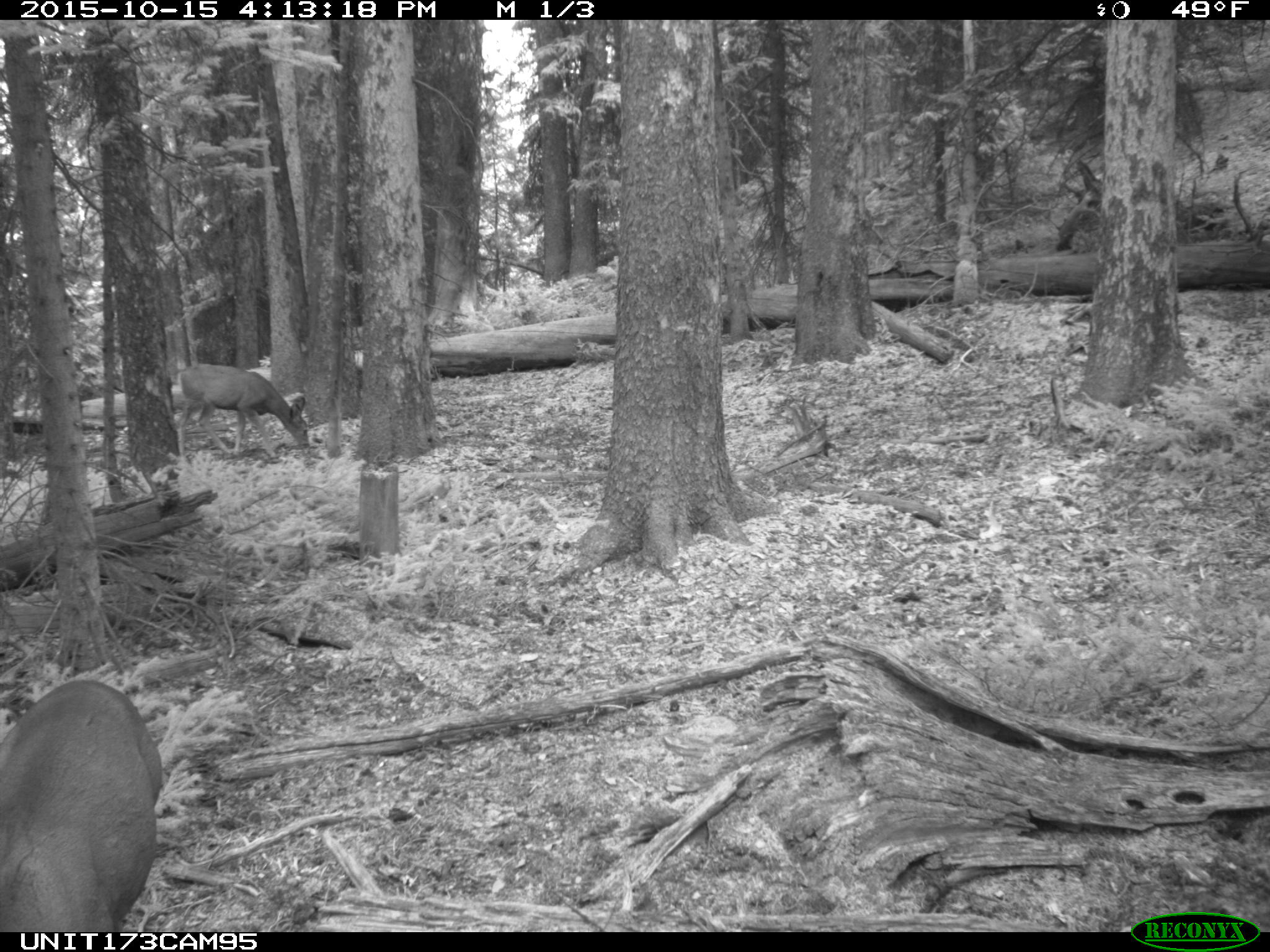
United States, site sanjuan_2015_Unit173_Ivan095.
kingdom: Animalia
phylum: Chordata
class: Mammalia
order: Artiodactyla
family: Cervidae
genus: Odocoileus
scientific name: Odocoileus hemionus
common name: mule deer